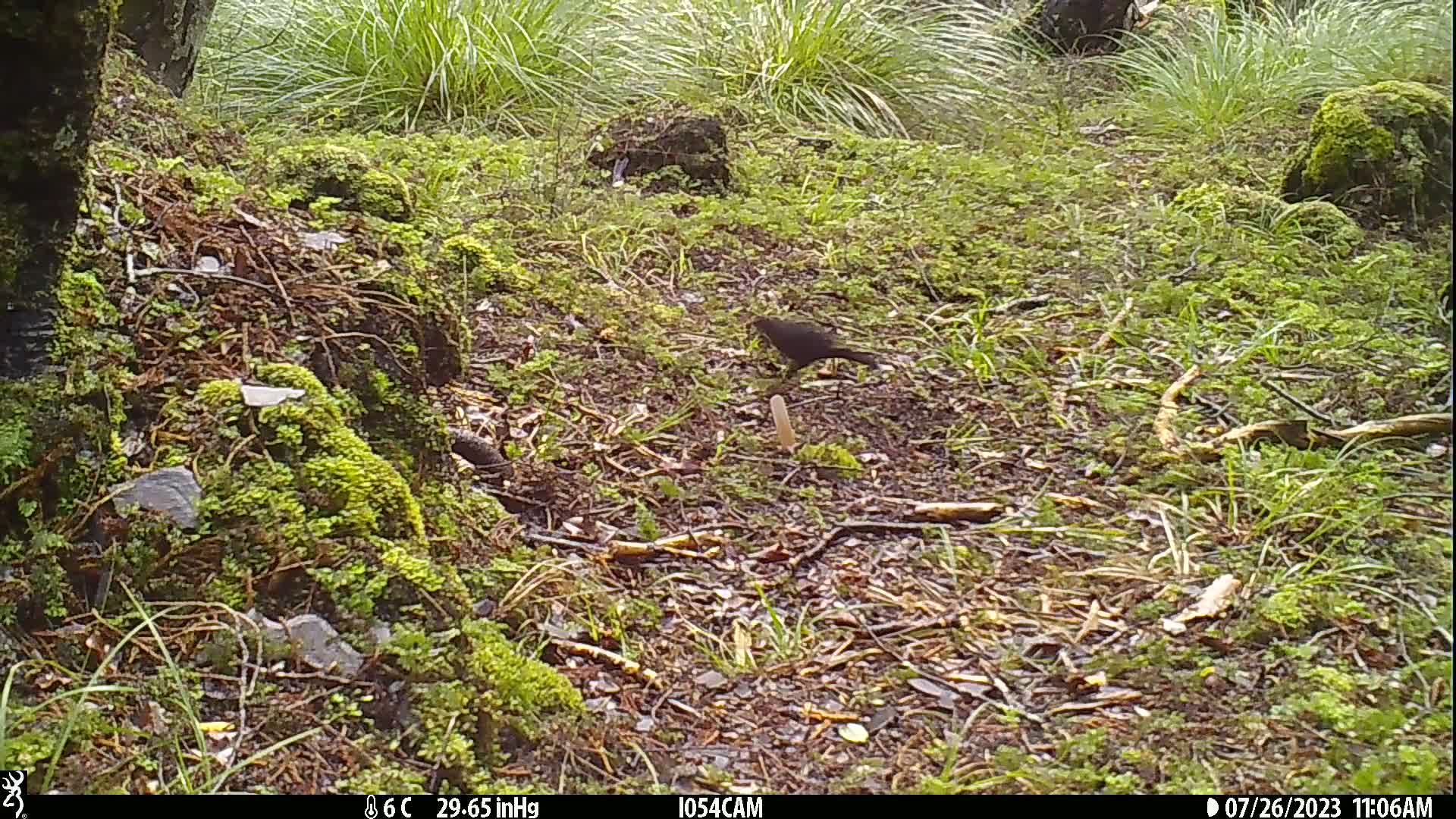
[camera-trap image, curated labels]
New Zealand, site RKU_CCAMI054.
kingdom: Animalia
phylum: Chordata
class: Aves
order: Passeriformes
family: Turdidae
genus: Turdus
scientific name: Turdus merula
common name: eurasian blackbird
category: blackbird